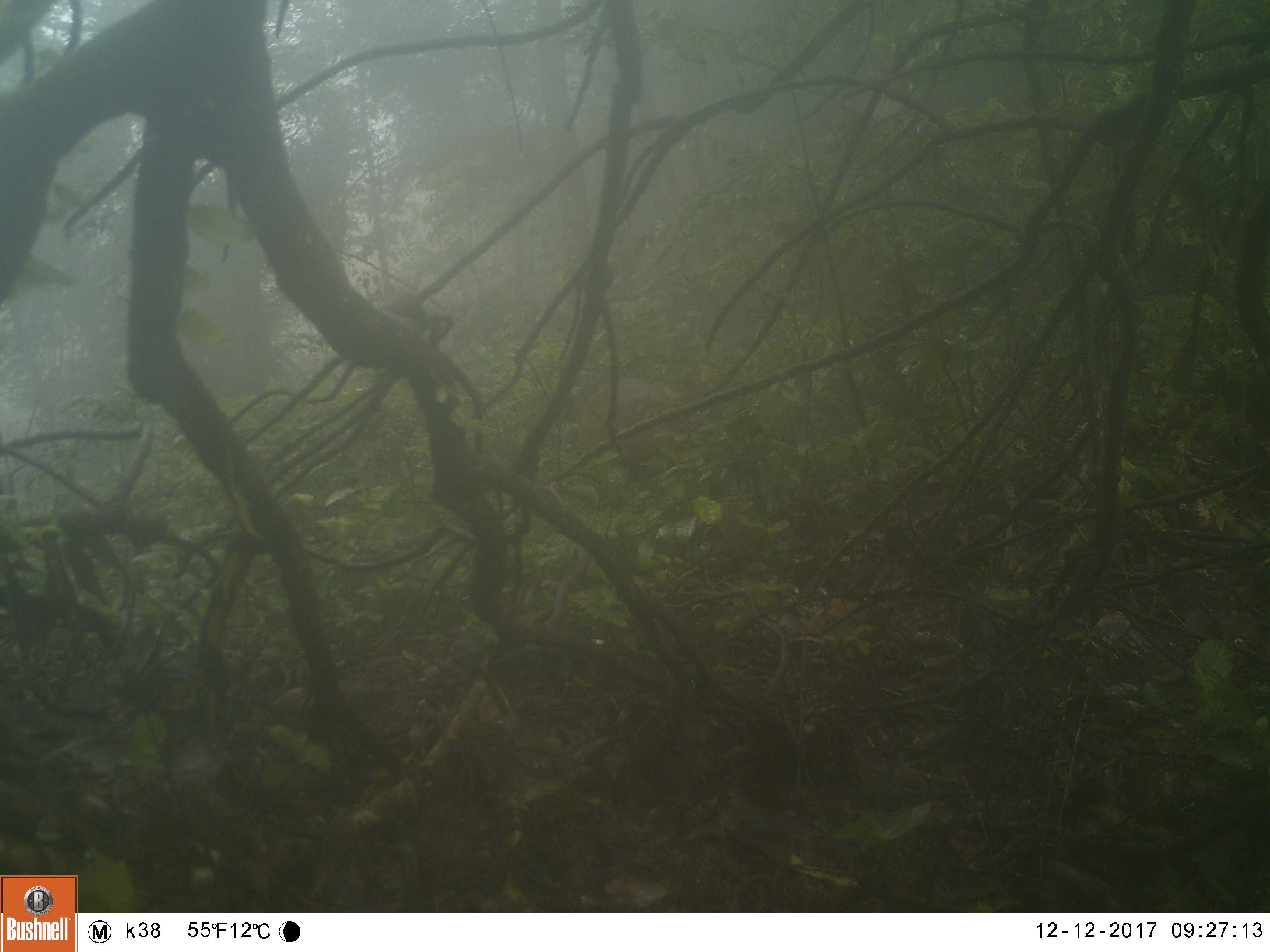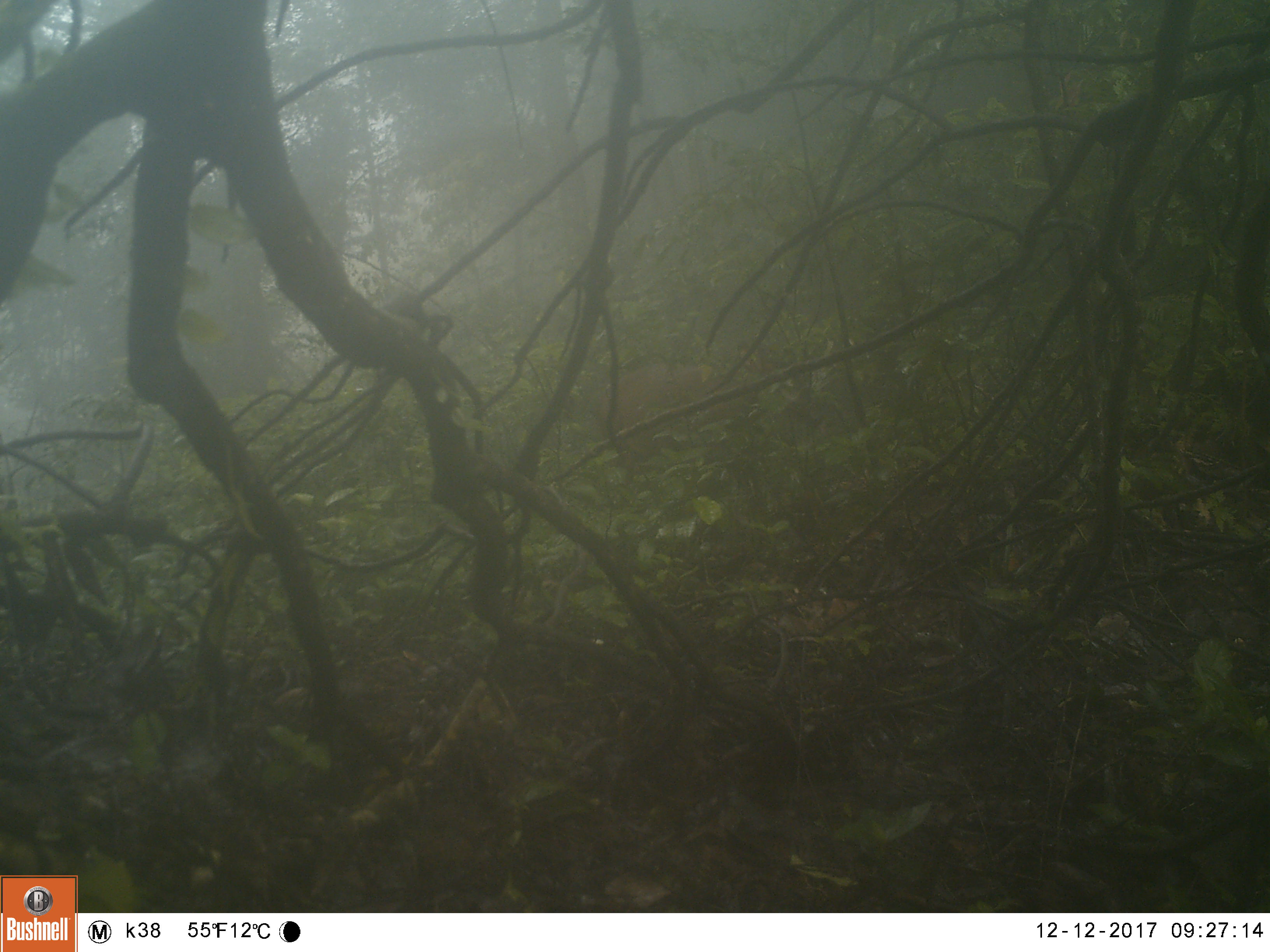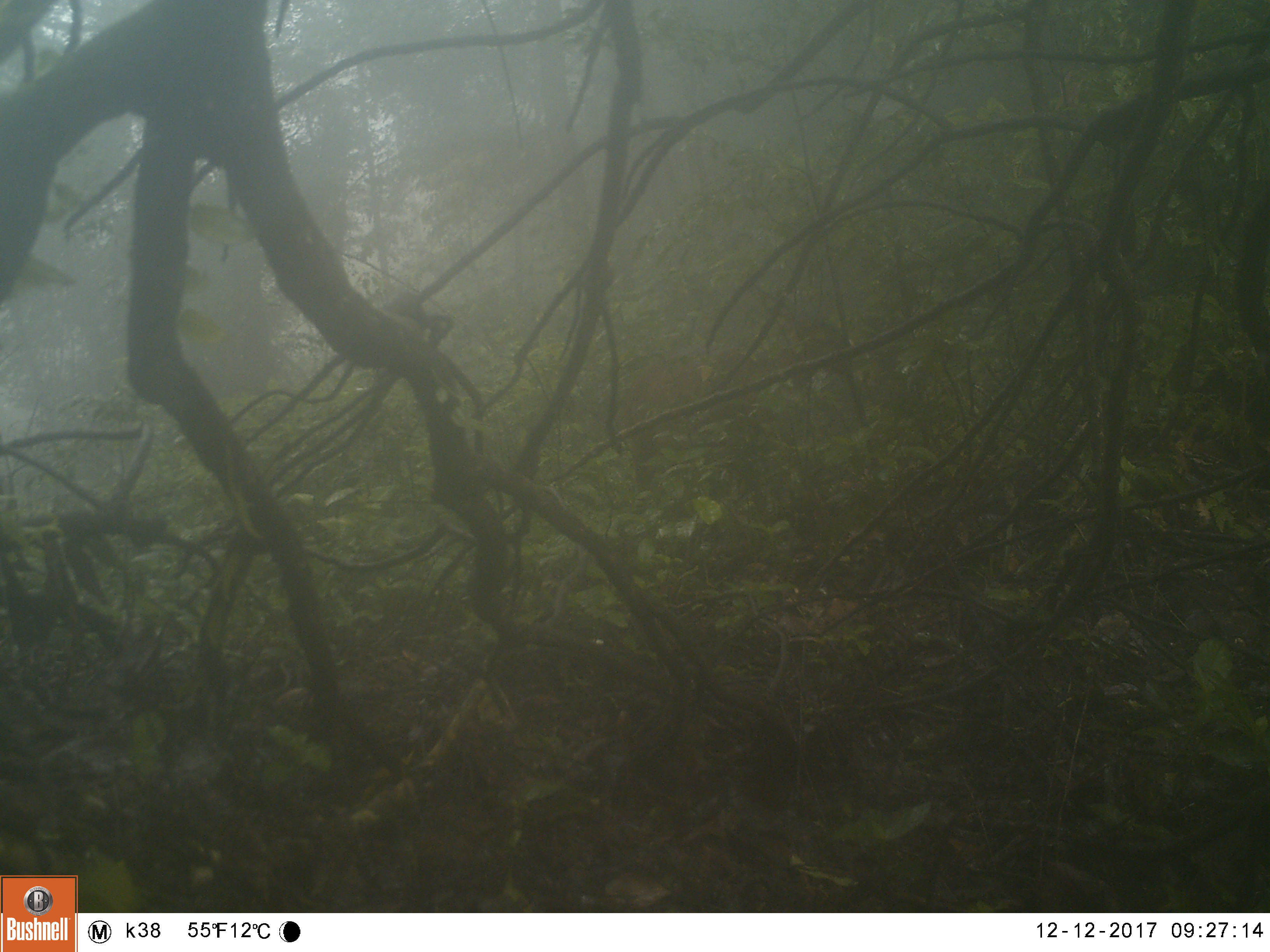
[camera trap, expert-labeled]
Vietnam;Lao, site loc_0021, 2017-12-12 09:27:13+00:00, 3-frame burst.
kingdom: Animalia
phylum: Chordata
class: Mammalia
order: Artiodactyla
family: Cervidae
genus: Muntiacus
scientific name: Muntiacus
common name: muntjacs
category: unidentified muntjac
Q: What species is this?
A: Unidentified muntjac (muntjacs) (Muntiacus).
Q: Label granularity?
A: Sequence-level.